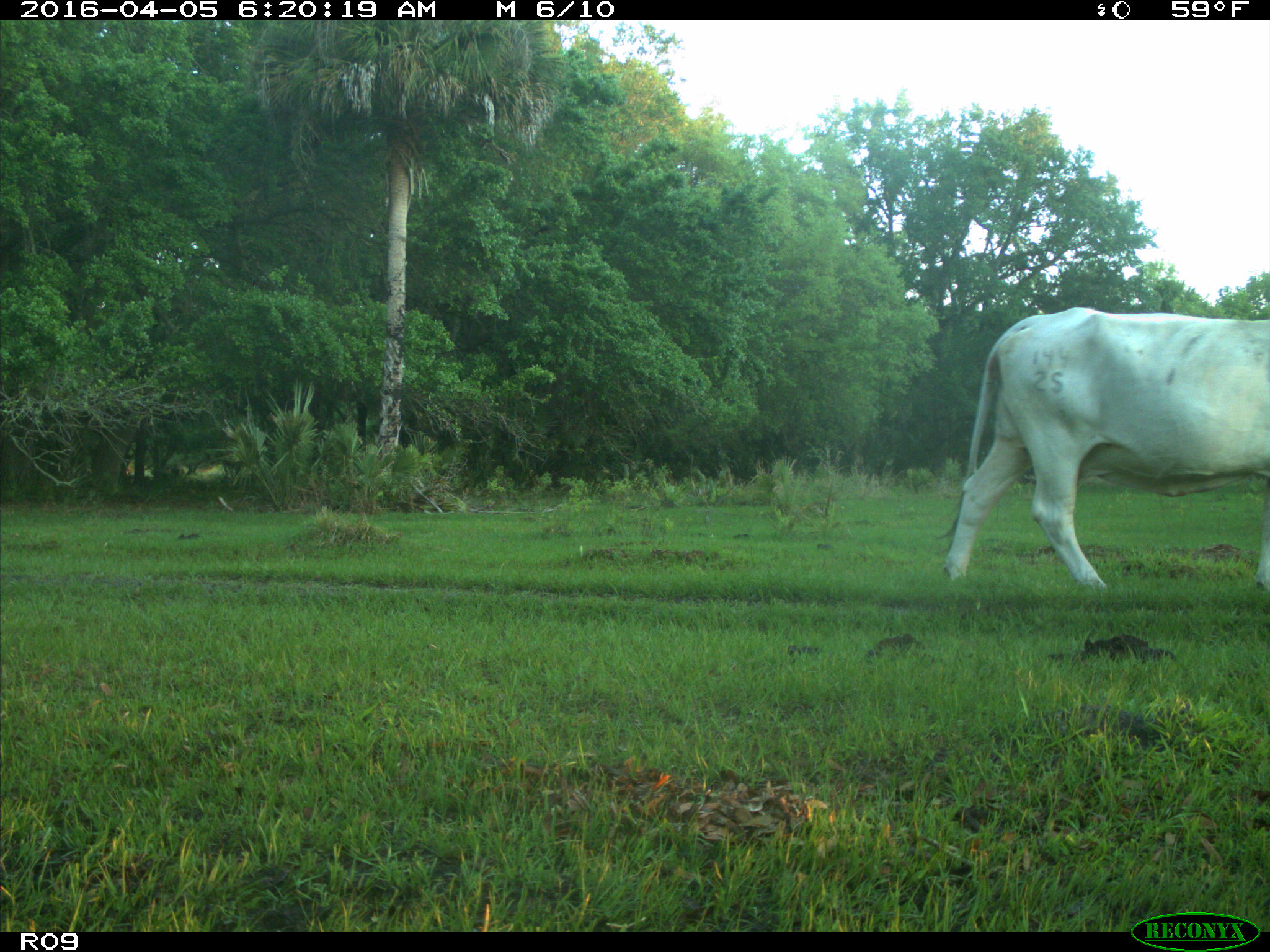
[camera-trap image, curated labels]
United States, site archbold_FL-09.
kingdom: Animalia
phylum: Chordata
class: Mammalia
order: Artiodactyla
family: Bovidae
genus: Bos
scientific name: Bos taurus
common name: domestic cow